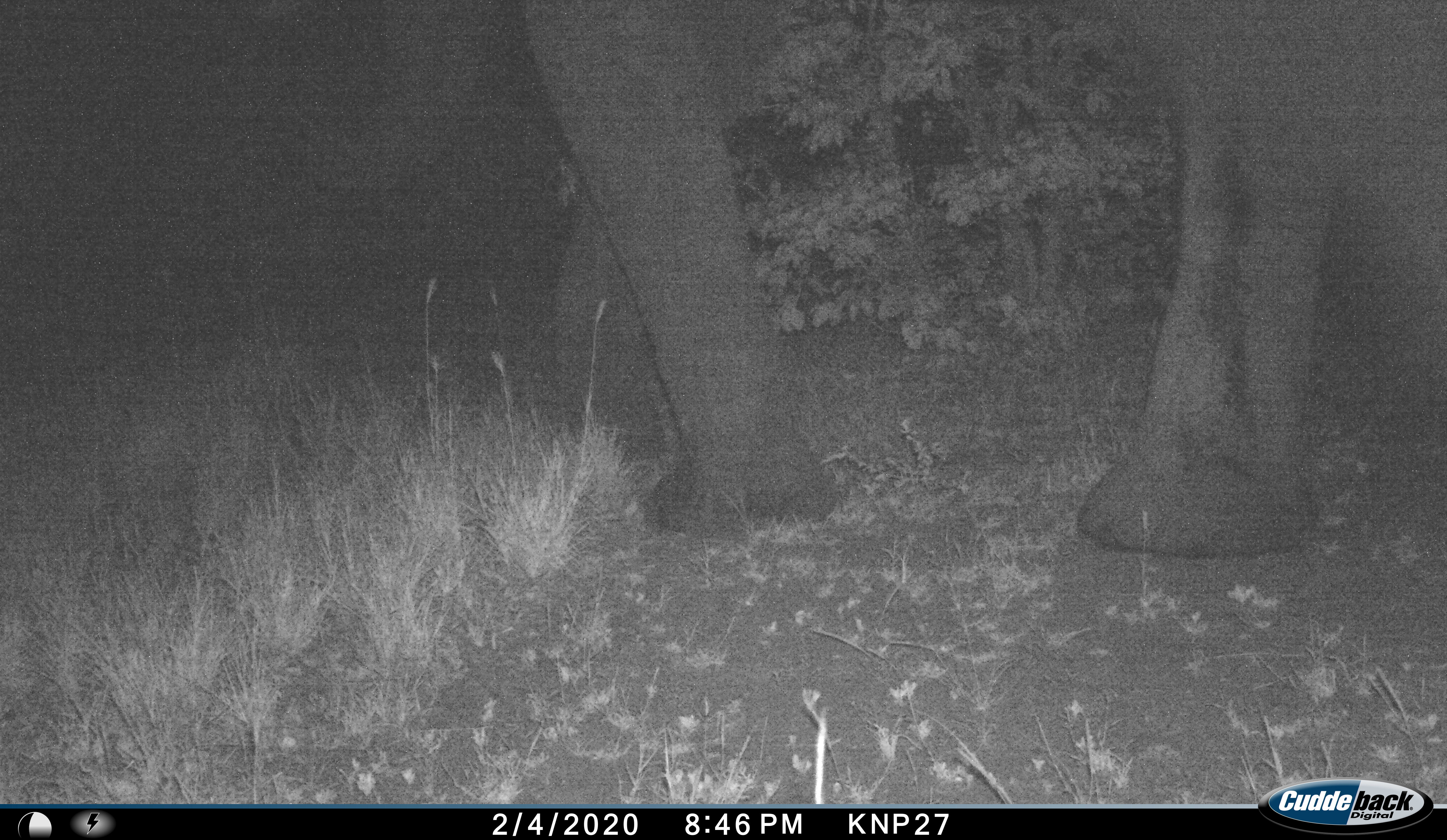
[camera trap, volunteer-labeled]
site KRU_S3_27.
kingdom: Animalia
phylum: Chordata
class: Mammalia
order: Proboscidea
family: Elephantidae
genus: Loxodonta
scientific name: Loxodonta africana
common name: african bush elephant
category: elephant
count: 1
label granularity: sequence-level